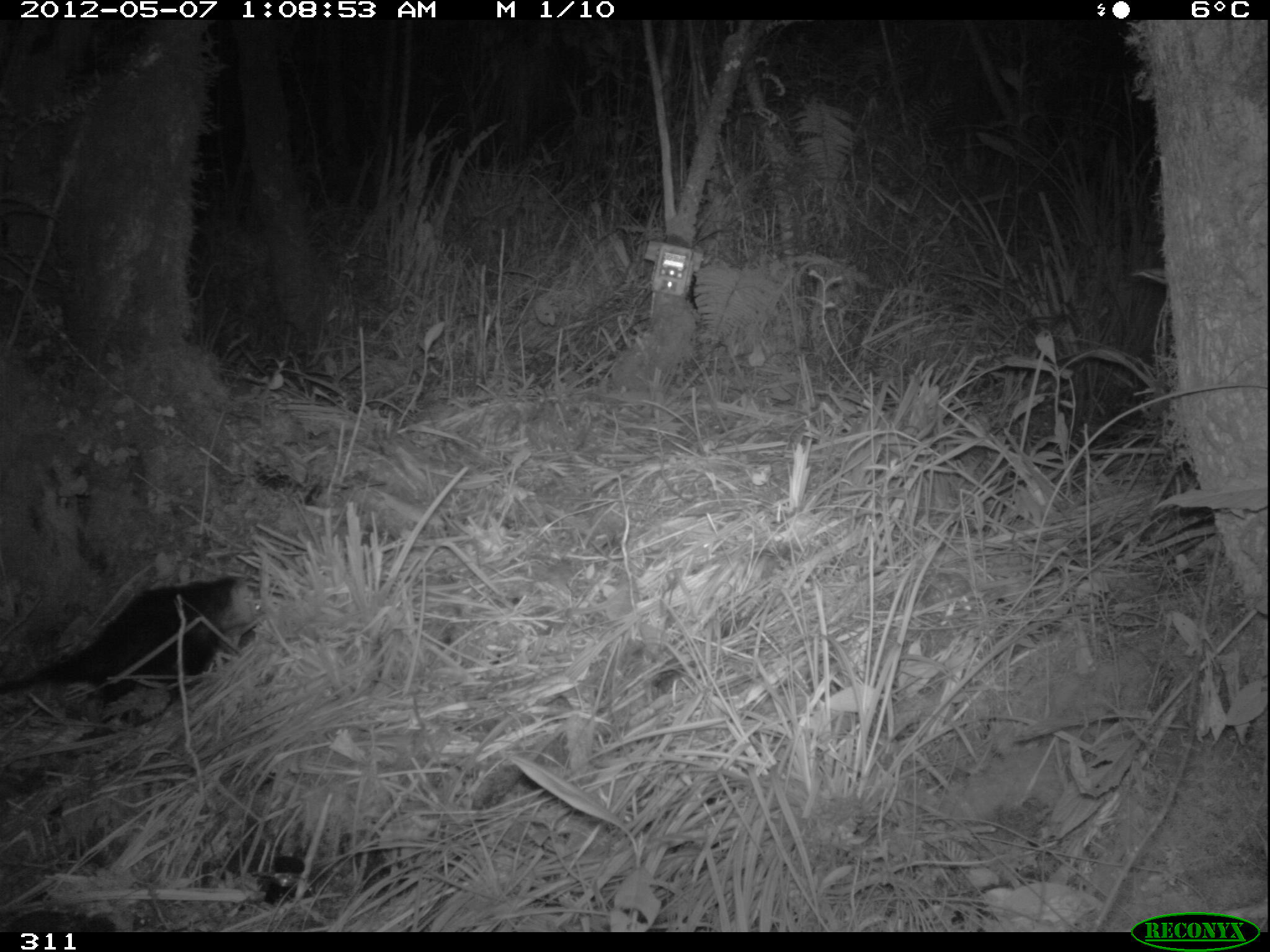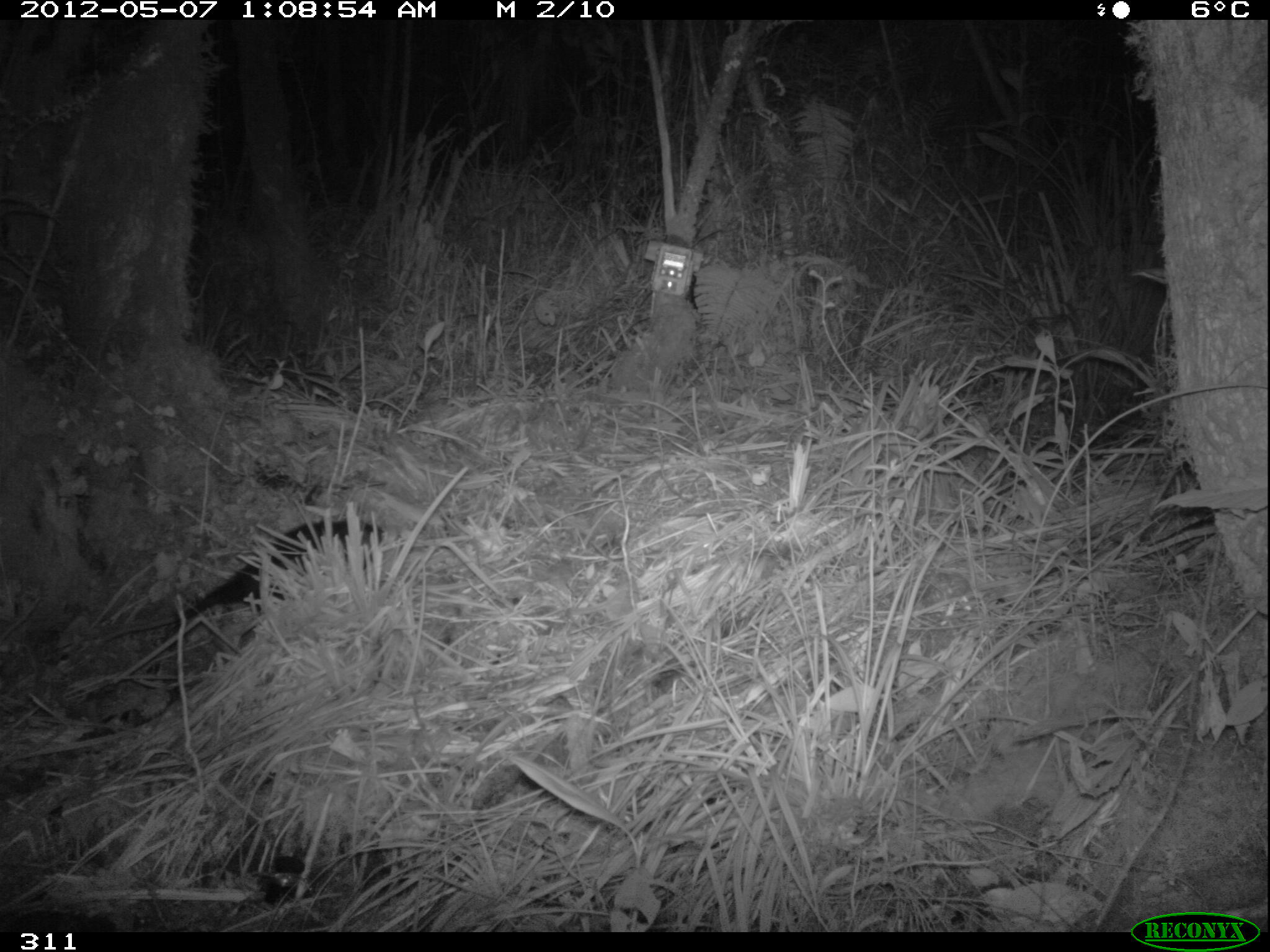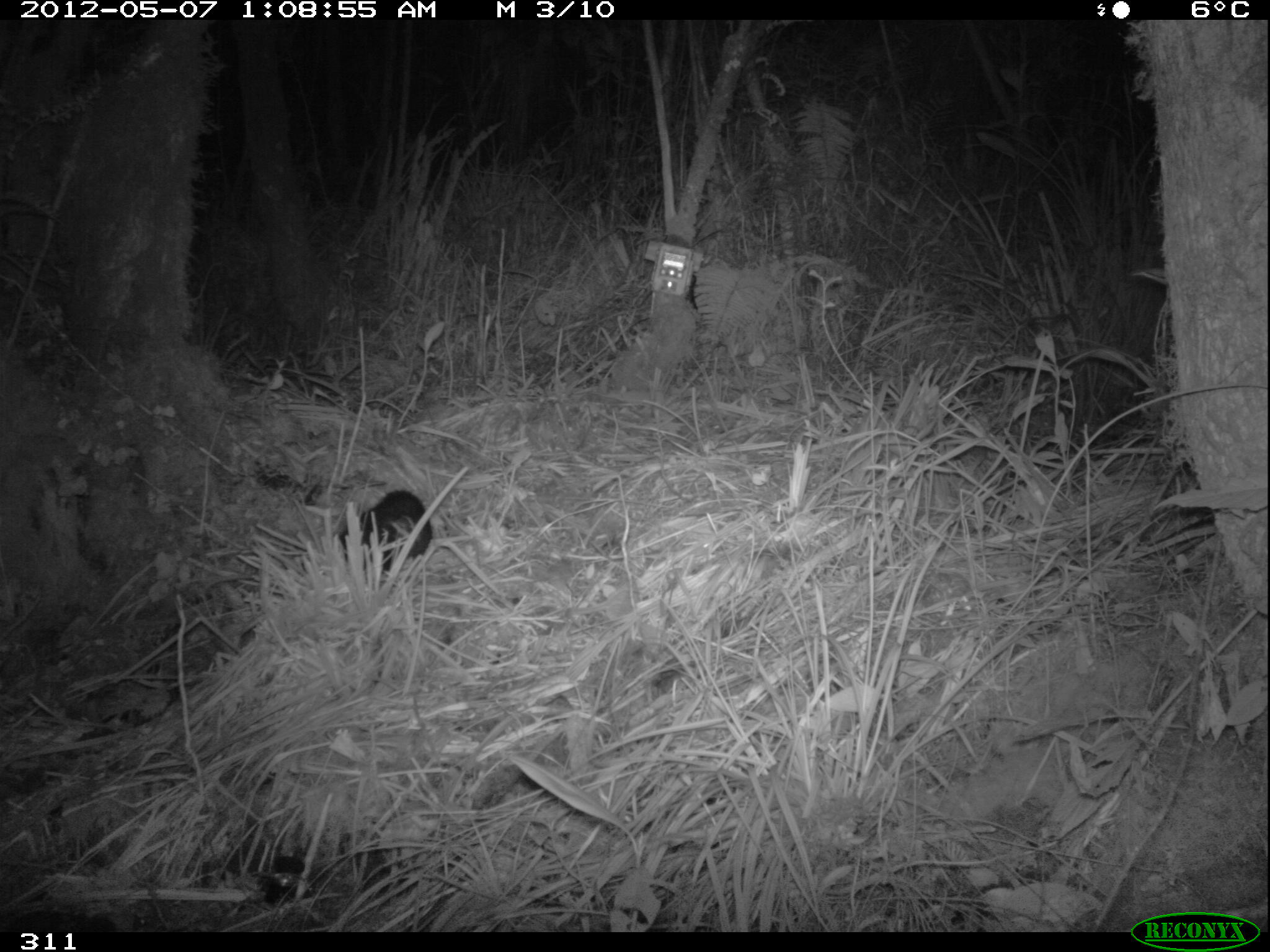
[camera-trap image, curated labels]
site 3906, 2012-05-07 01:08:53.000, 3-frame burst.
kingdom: Animalia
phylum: Chordata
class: Mammalia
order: Didelphimorphia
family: Didelphidae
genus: Didelphis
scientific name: Didelphis pernigra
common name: andean white-eared opossum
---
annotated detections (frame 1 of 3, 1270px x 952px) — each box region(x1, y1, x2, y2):
didelphis pernigra: region(0, 567, 259, 699)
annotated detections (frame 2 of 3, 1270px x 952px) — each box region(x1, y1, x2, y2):
didelphis pernigra: region(96, 518, 388, 648)